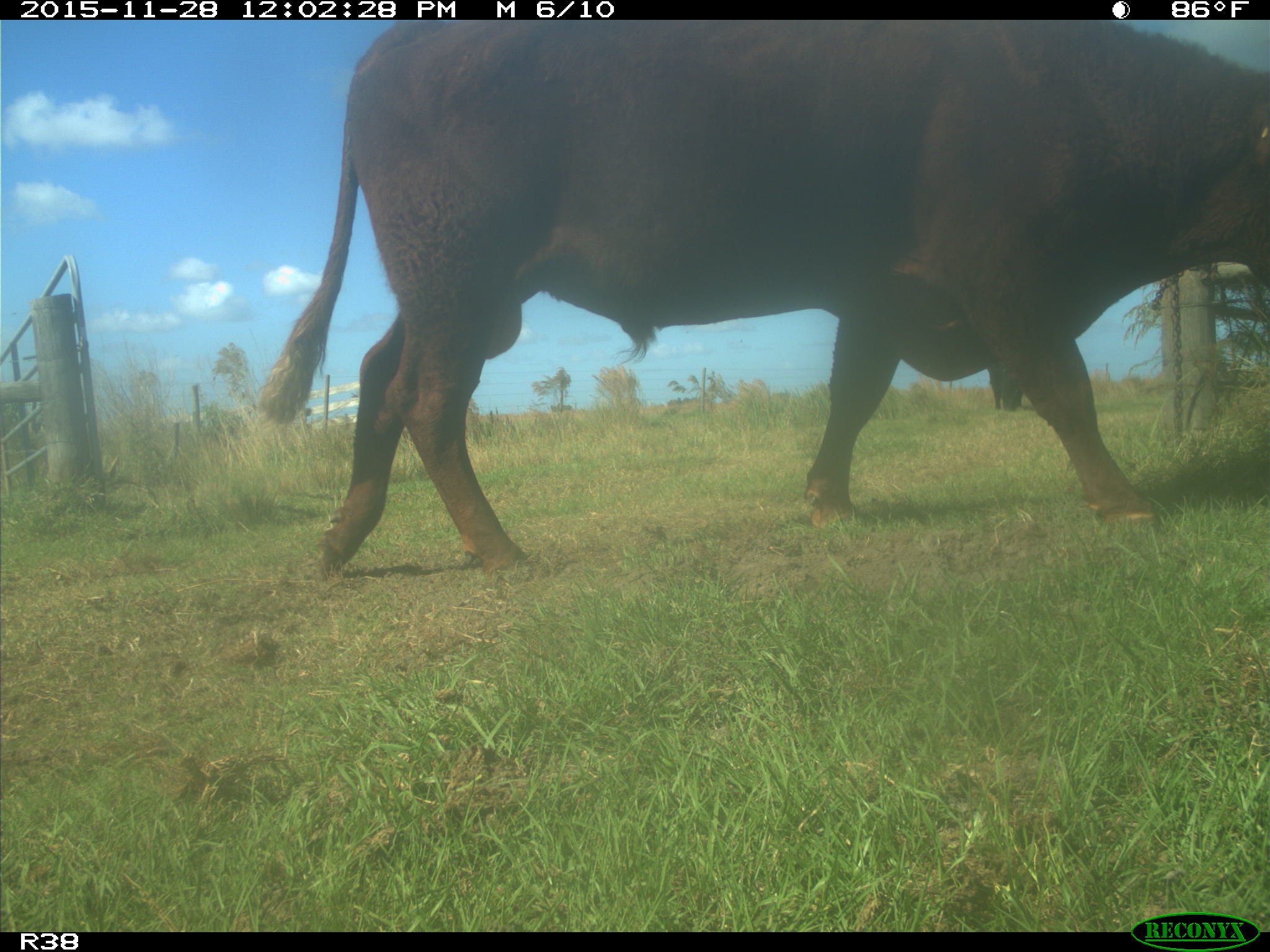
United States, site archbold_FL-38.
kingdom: Animalia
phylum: Chordata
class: Mammalia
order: Artiodactyla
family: Bovidae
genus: Bos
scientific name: Bos taurus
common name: domestic cow